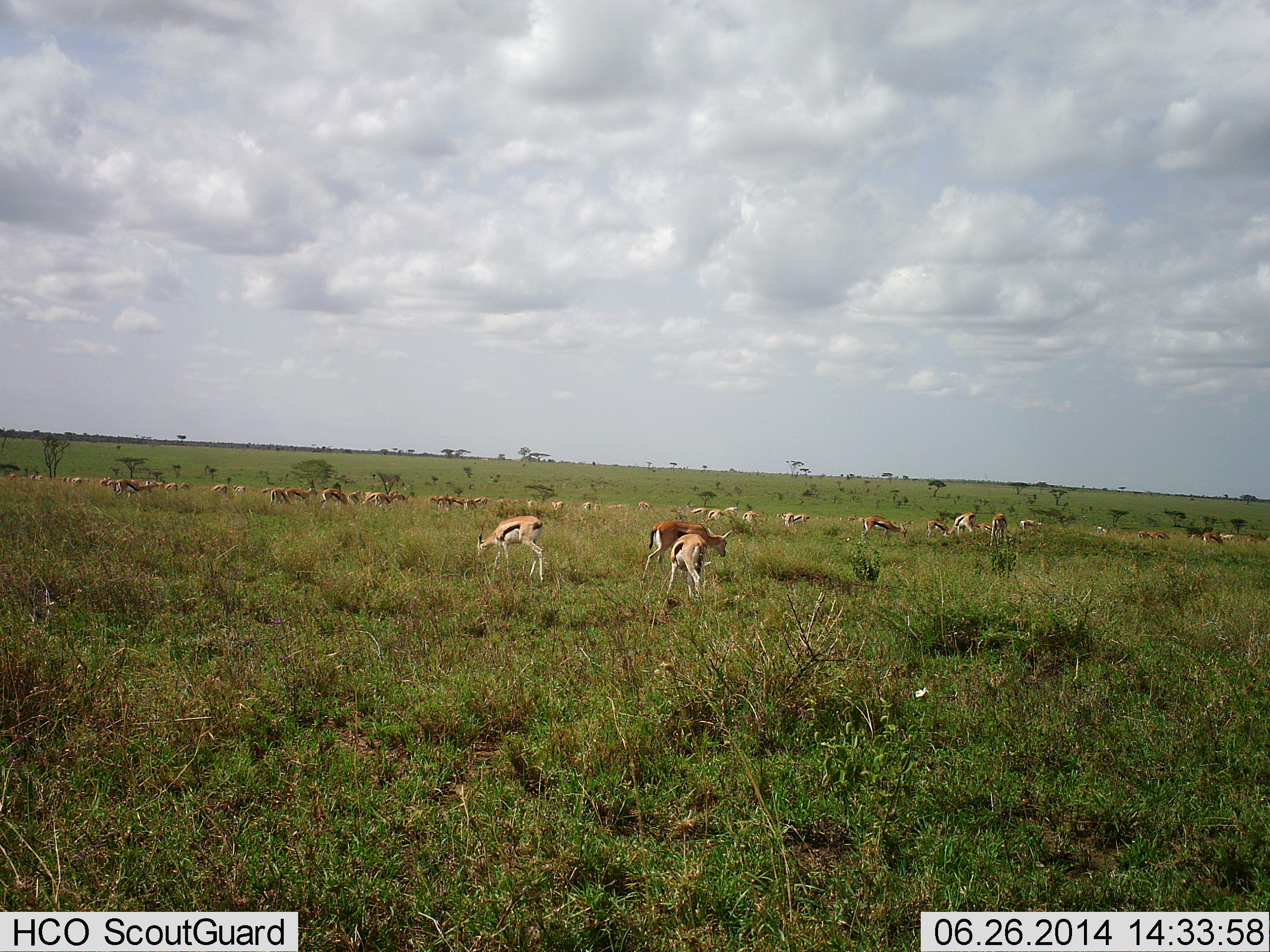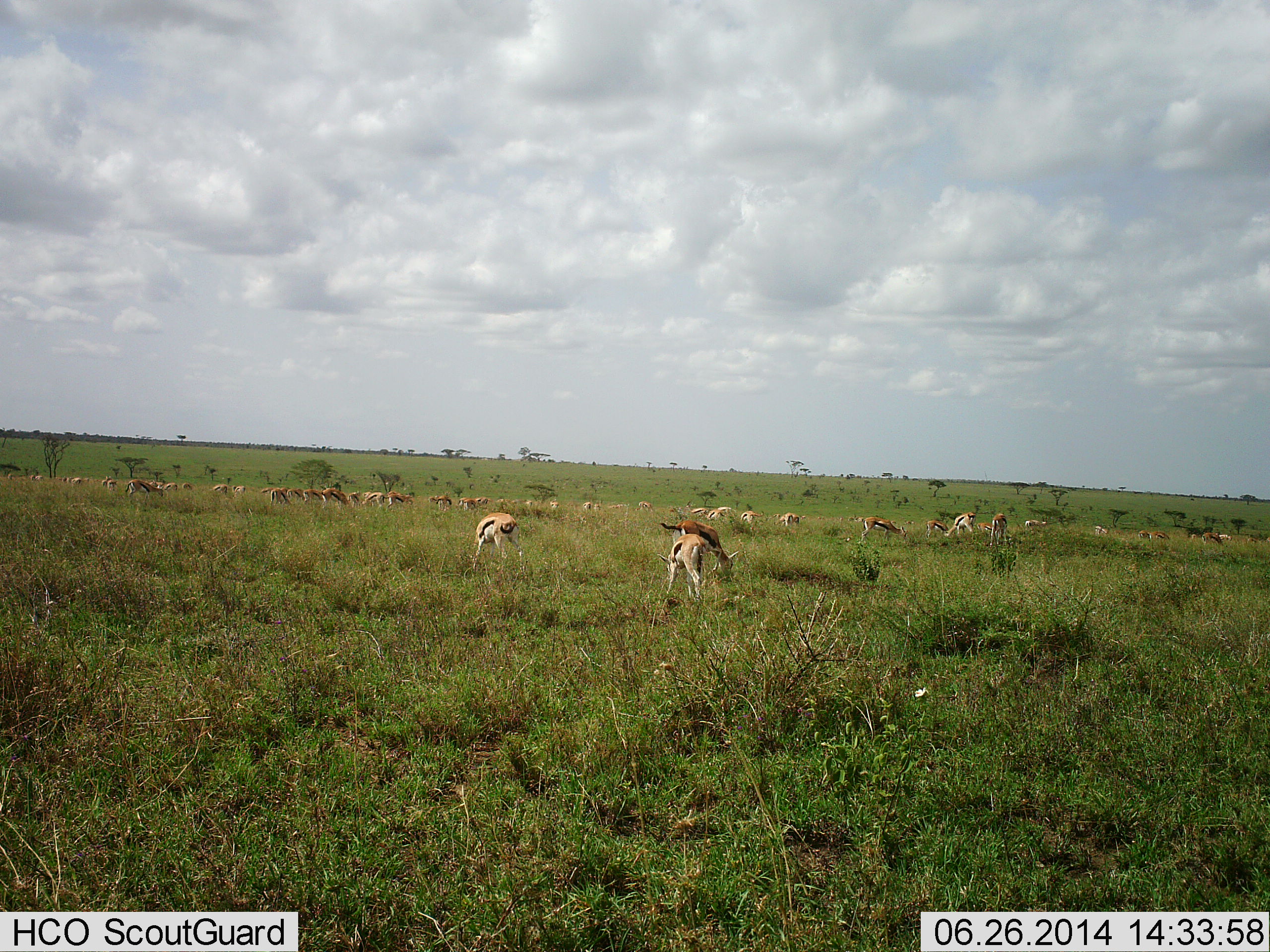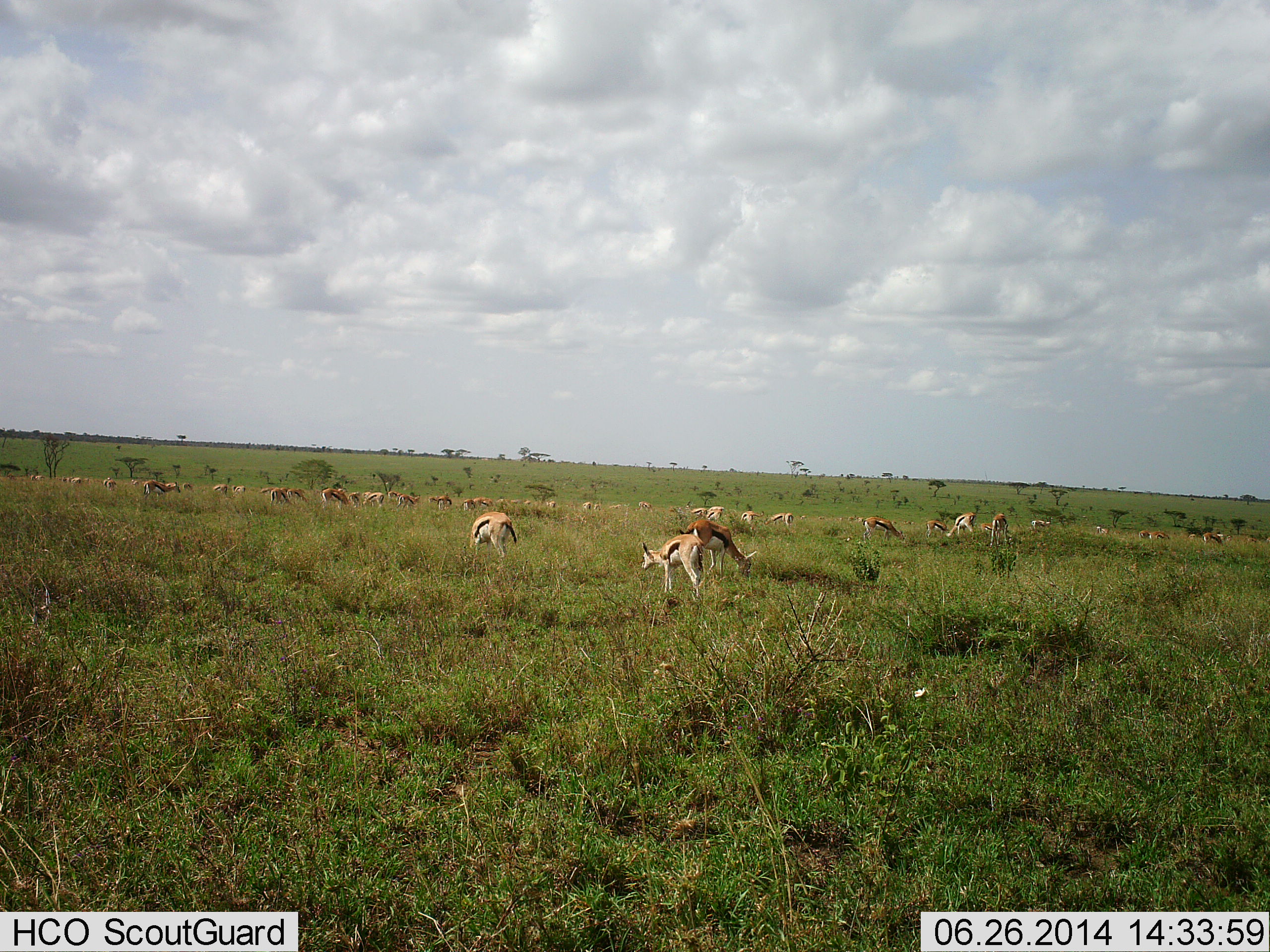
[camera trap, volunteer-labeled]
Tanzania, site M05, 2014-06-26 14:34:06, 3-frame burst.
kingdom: Animalia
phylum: Chordata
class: Mammalia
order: Artiodactyla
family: Bovidae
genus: Eudorcas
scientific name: Eudorcas thomsonii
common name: thomson's gazelle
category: gazellethomsons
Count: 51+.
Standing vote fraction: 60%.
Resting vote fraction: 30%.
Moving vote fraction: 40%.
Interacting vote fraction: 10%.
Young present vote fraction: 0%.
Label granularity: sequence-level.